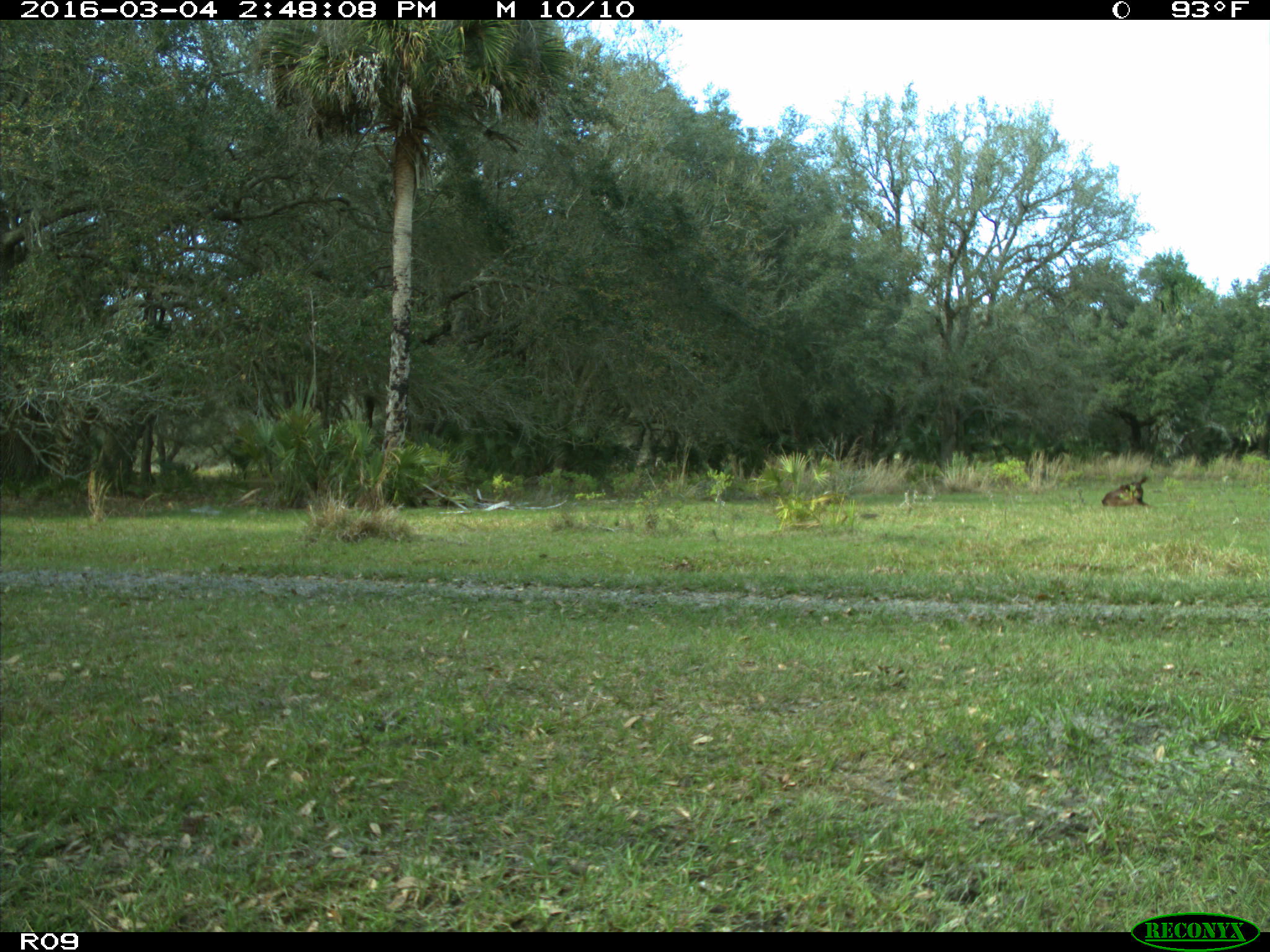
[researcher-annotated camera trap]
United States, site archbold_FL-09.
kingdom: Animalia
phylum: Chordata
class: Mammalia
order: Artiodactyla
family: Bovidae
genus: Bos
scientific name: Bos taurus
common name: domestic cow